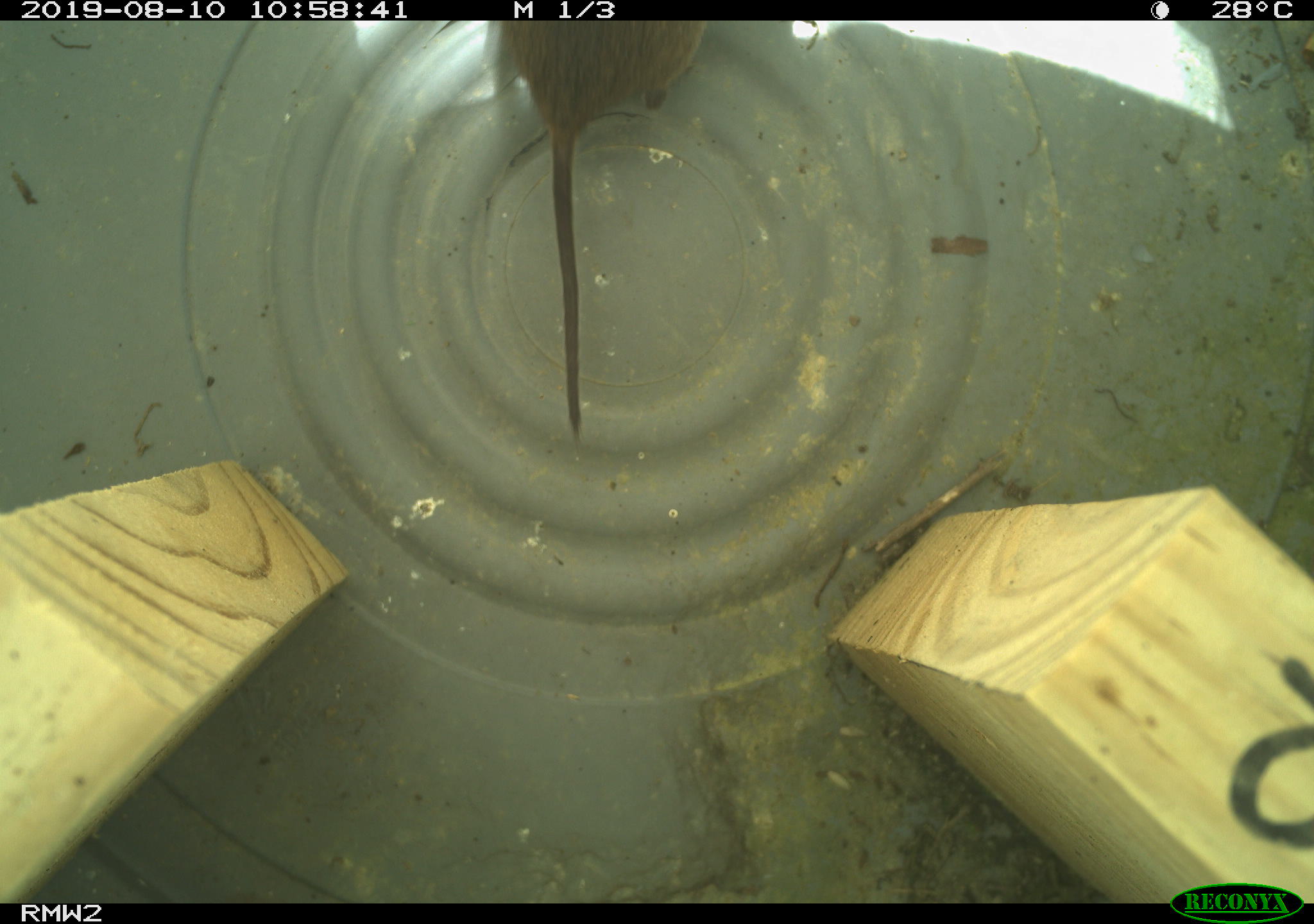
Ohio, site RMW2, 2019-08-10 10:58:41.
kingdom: Animalia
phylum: Chordata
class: Mammalia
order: Rodentia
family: Cricetidae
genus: Microtus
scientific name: Microtus pennsylvanicus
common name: meadow vole